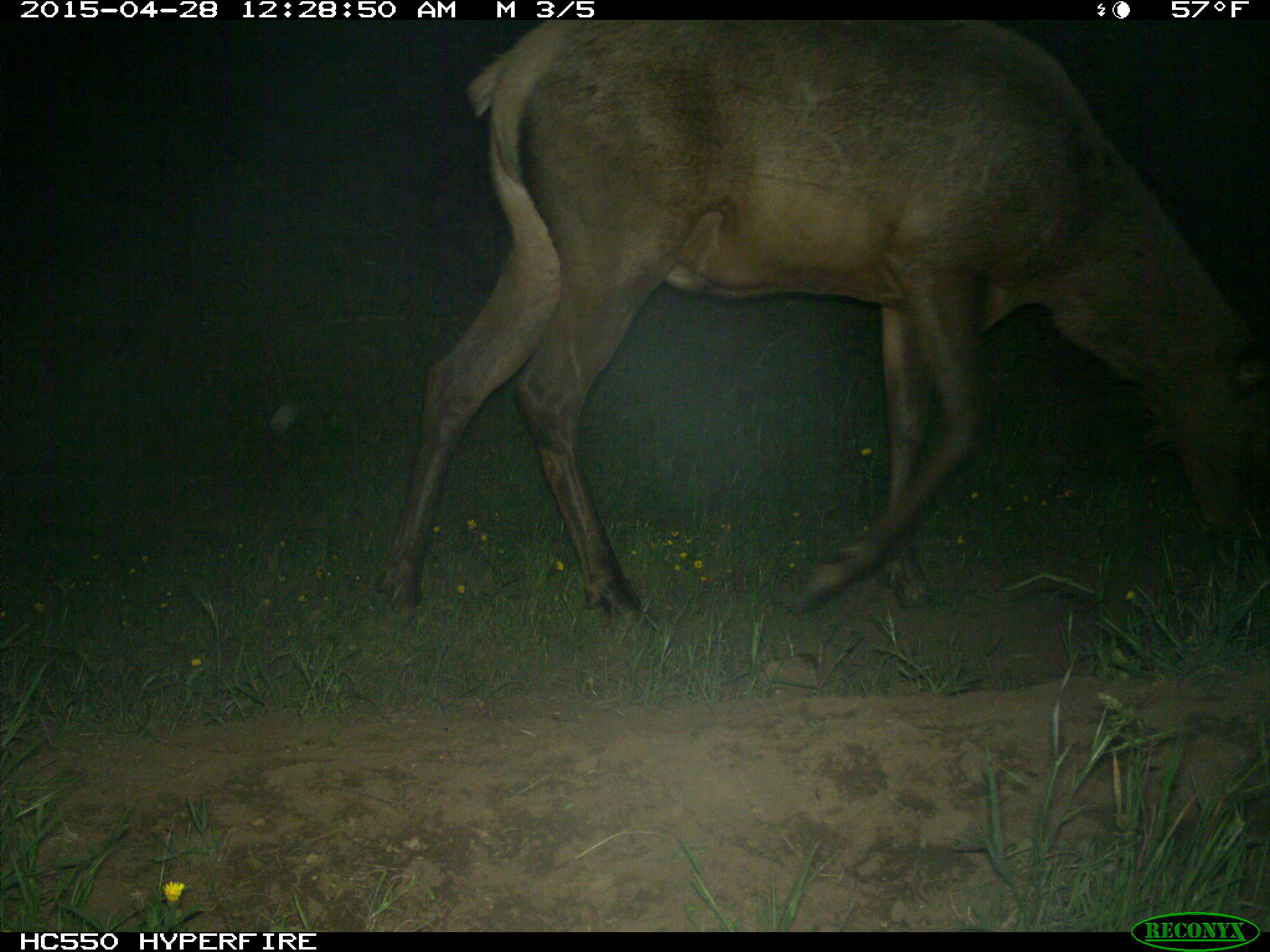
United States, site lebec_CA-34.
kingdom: Animalia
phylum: Chordata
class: Mammalia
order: Artiodactyla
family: Cervidae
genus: Cervus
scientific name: Cervus canadensis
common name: elk